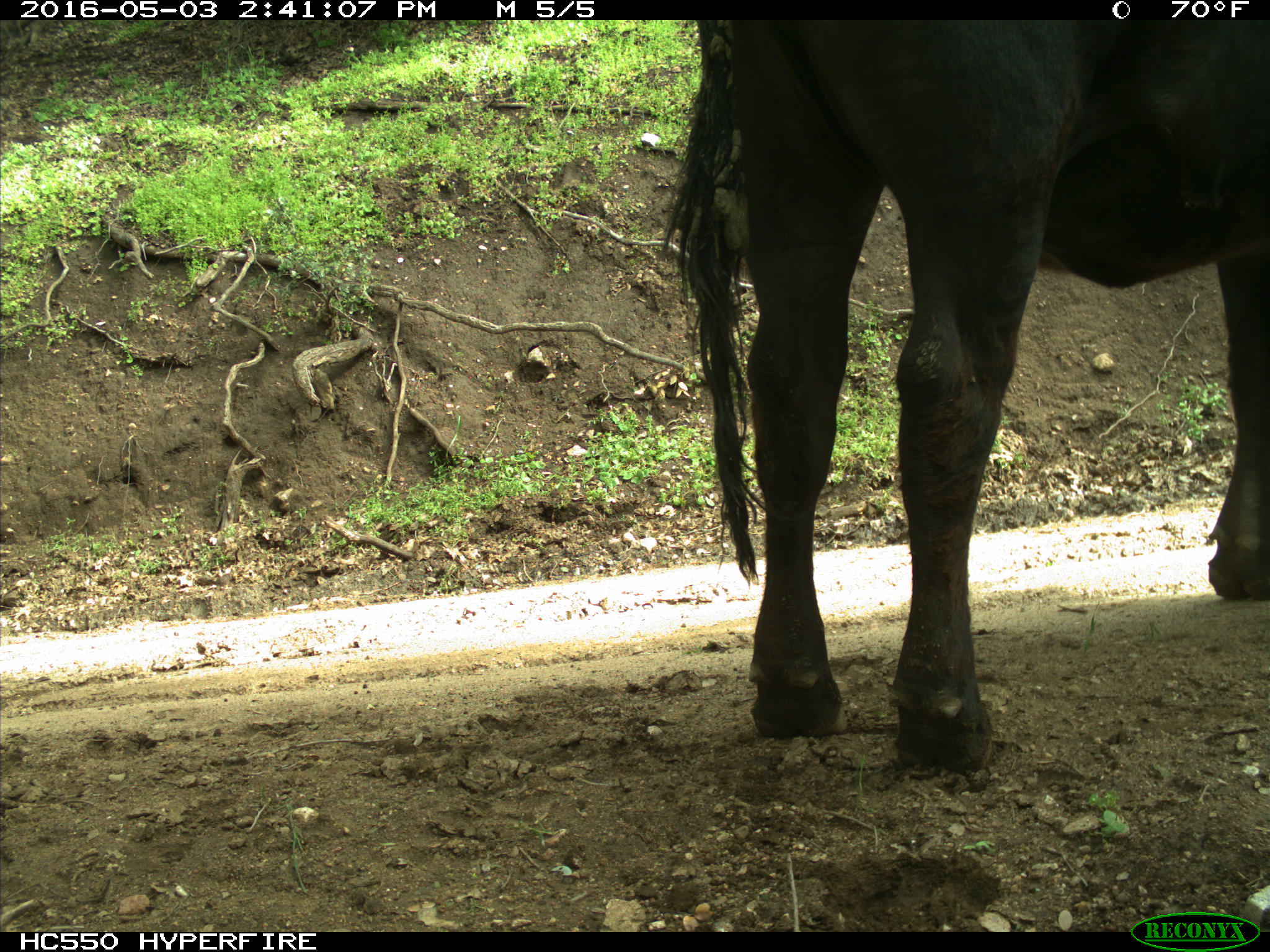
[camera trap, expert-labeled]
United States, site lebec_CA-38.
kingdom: Animalia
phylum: Chordata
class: Mammalia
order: Artiodactyla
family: Bovidae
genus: Bos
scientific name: Bos taurus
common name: domestic cow